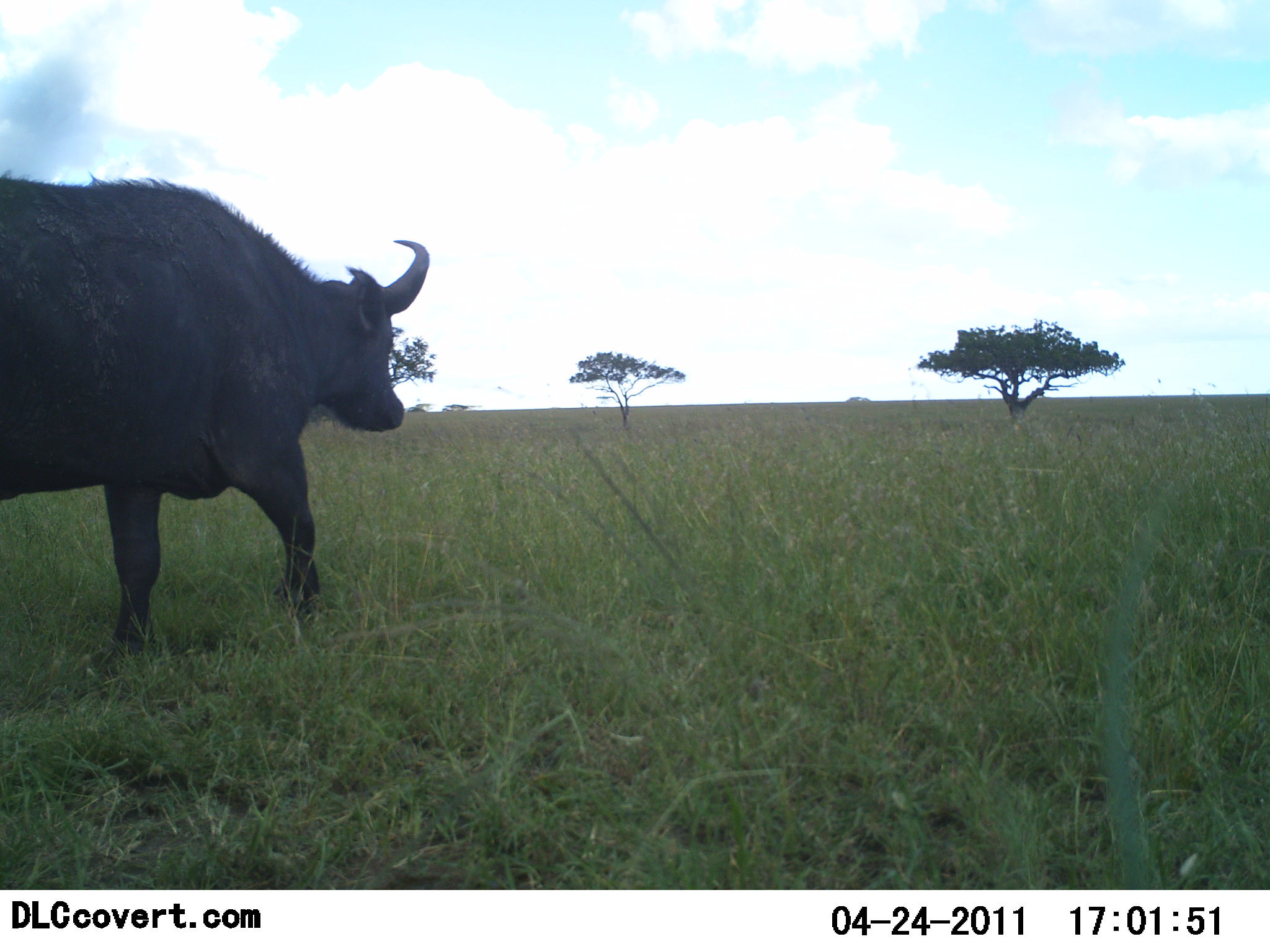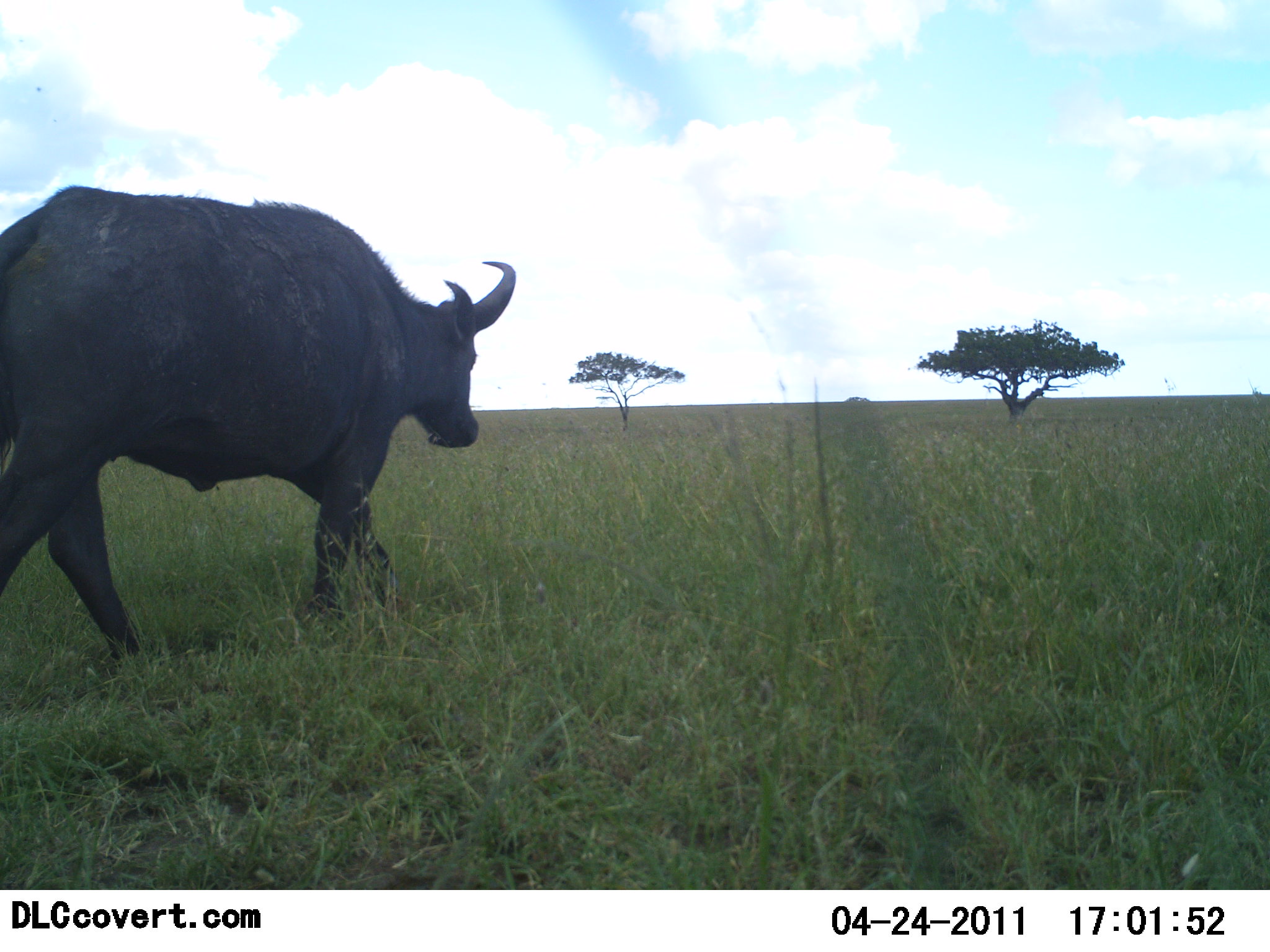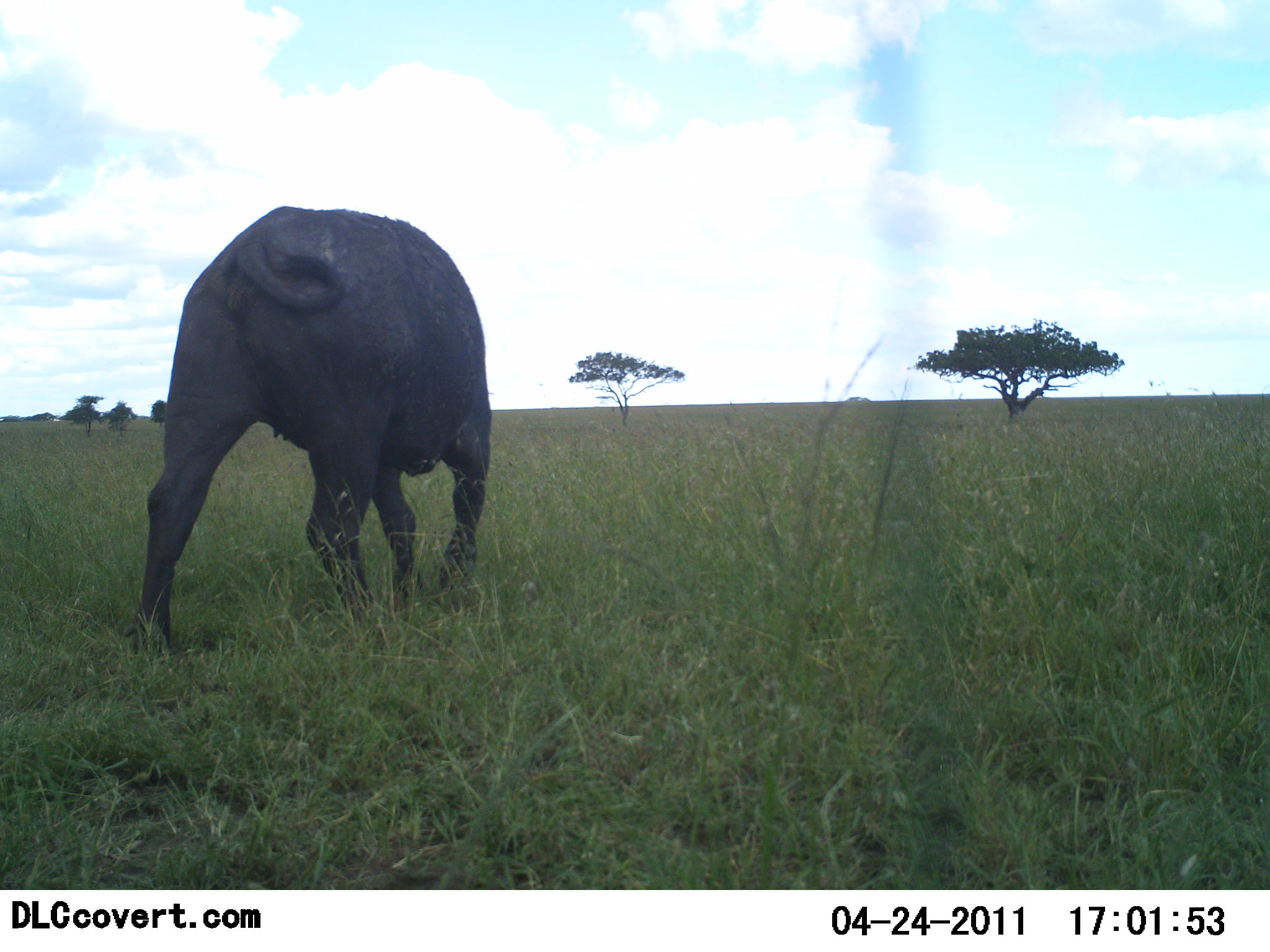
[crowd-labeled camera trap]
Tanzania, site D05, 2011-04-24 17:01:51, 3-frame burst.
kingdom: Animalia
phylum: Chordata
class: Mammalia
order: Artiodactyla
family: Bovidae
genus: Syncerus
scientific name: Syncerus caffer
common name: cape buffalo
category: buffalo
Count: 1.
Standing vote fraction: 0%.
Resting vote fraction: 0%.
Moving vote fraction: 100%.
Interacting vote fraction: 0%.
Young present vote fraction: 0%.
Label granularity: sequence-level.